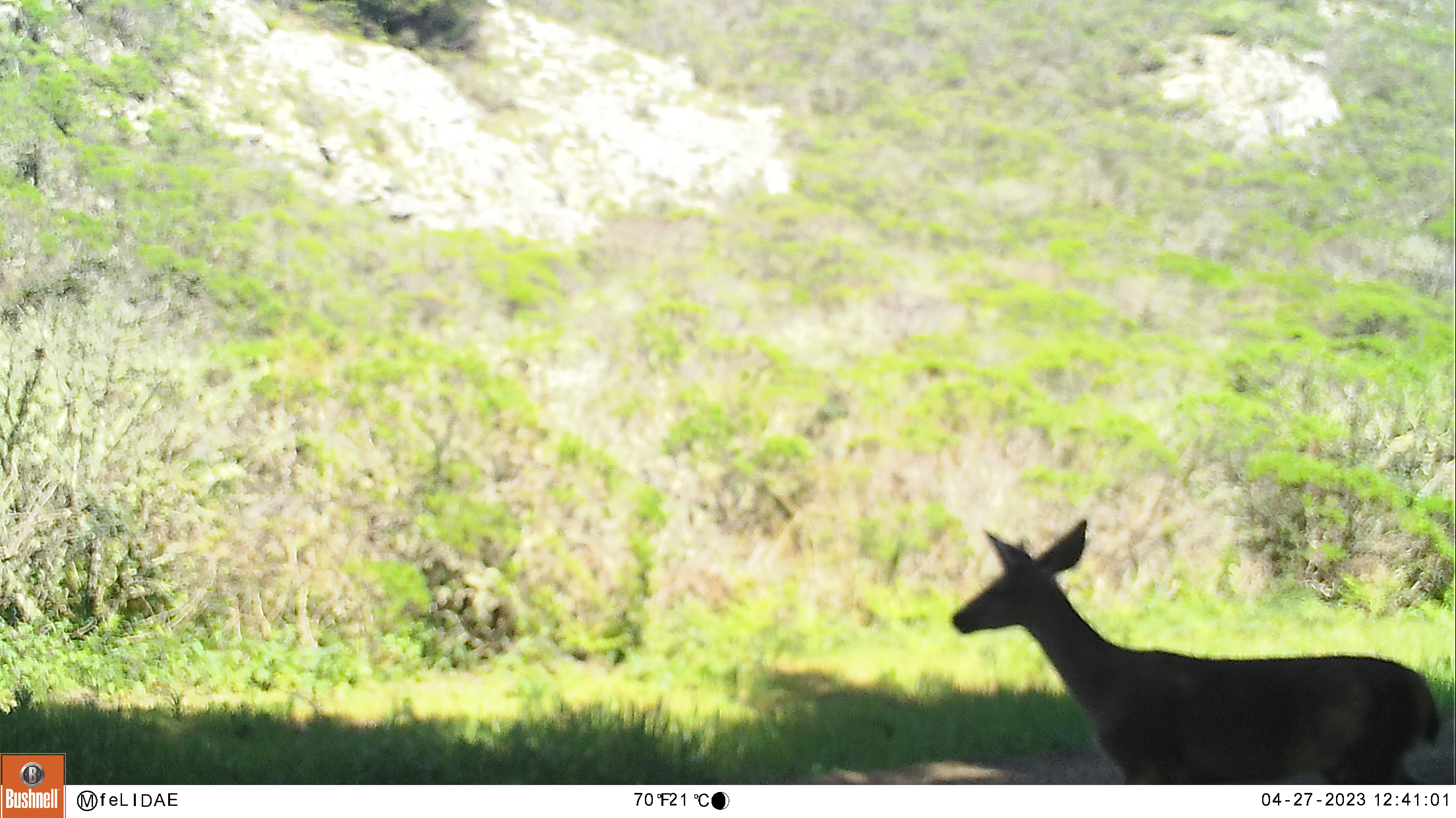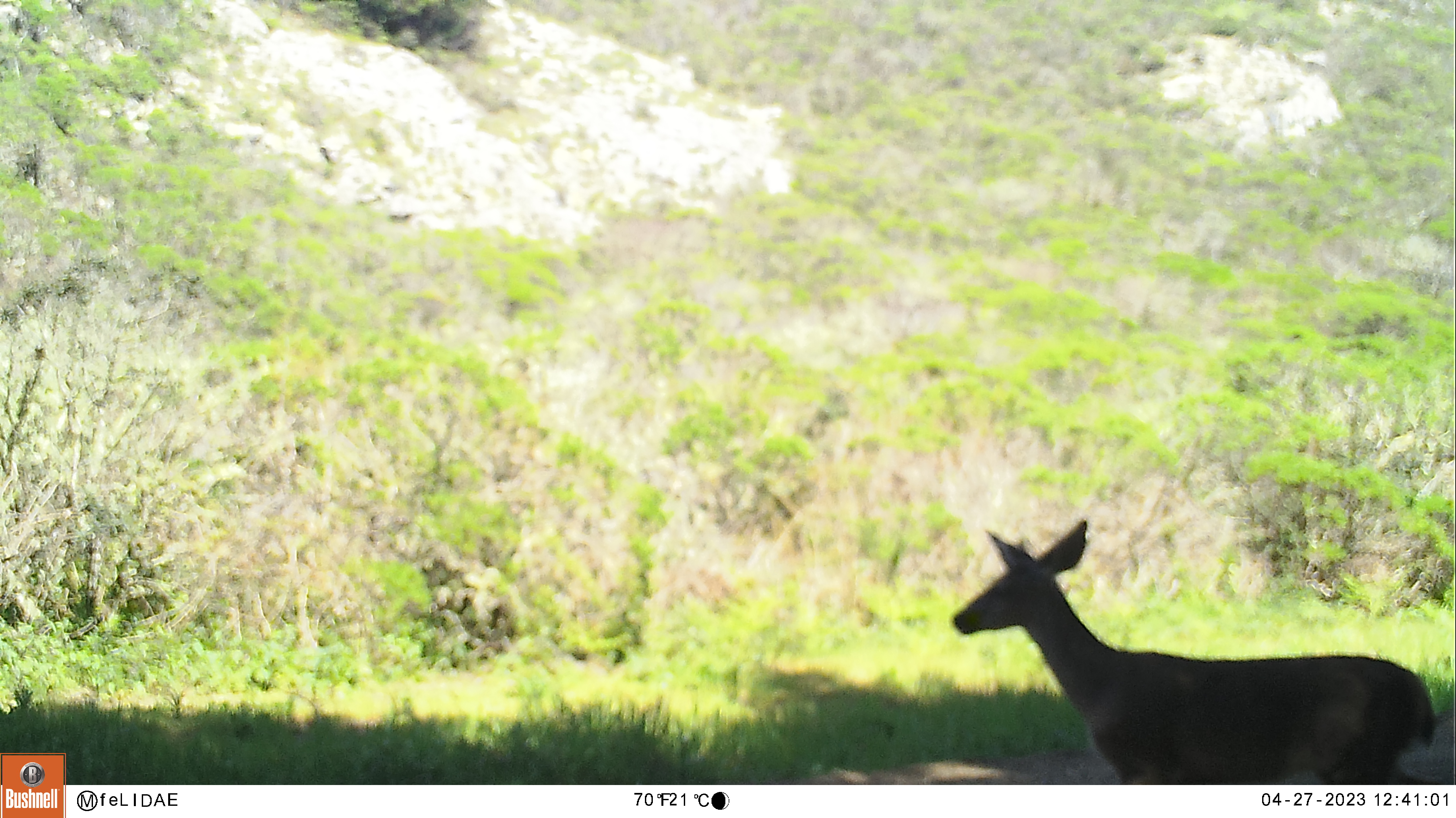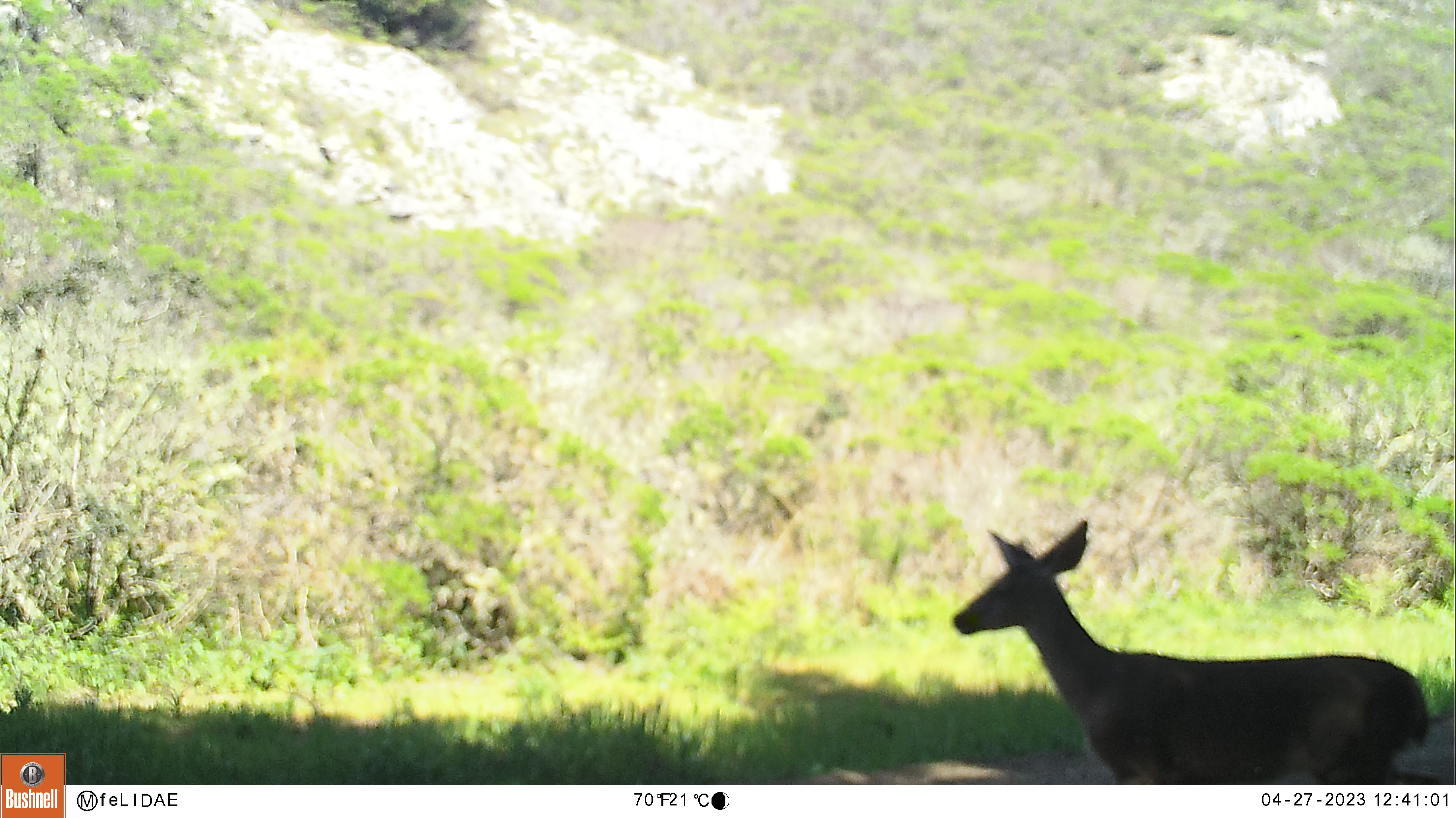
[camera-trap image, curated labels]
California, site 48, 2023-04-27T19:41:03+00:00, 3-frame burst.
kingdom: Animalia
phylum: Chordata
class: Mammalia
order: Artiodactyla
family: Cervidae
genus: Odocoileus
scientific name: Odocoileus hemionus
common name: mule deer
Mule deer (Odocoileus hemionus).